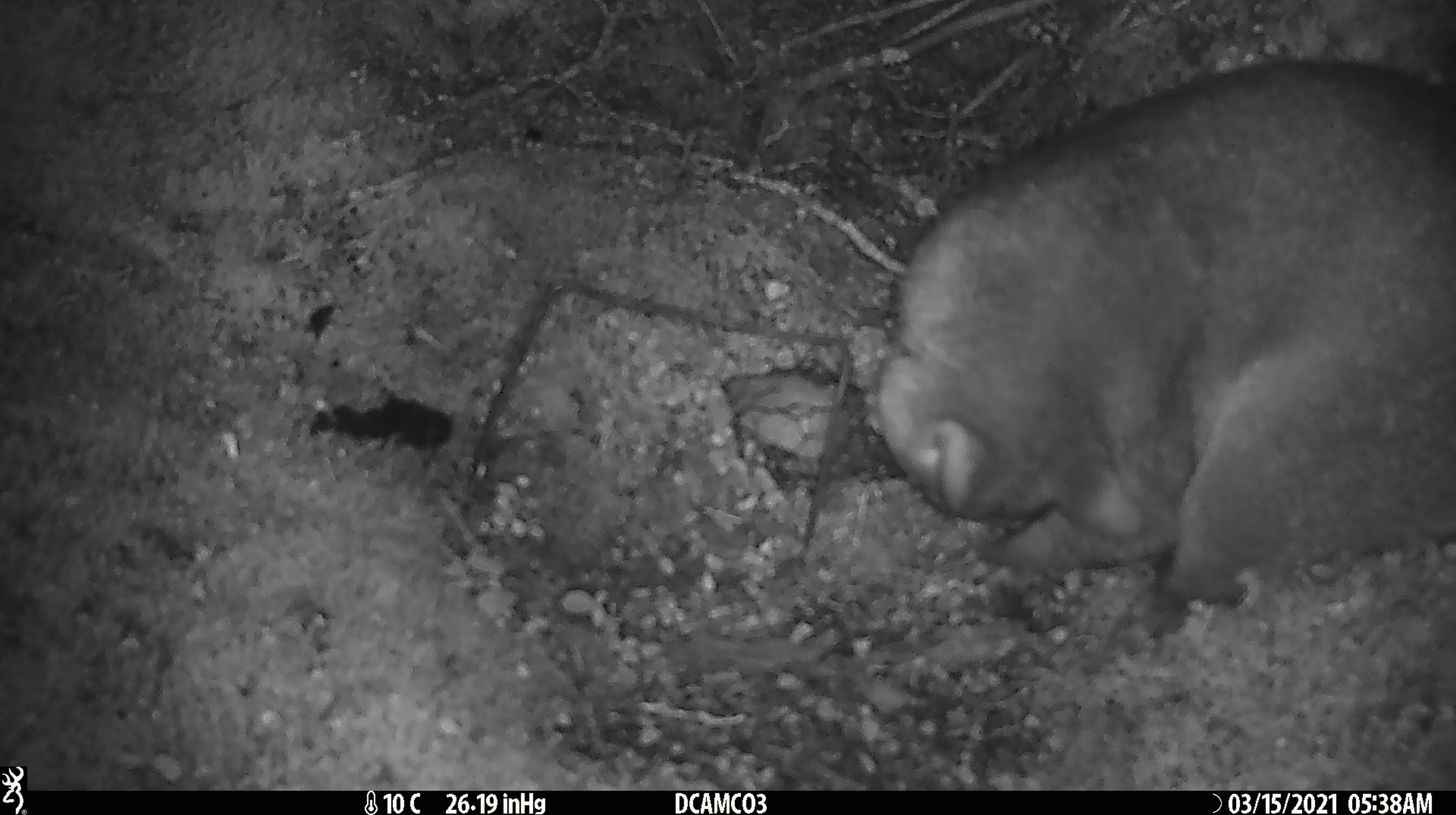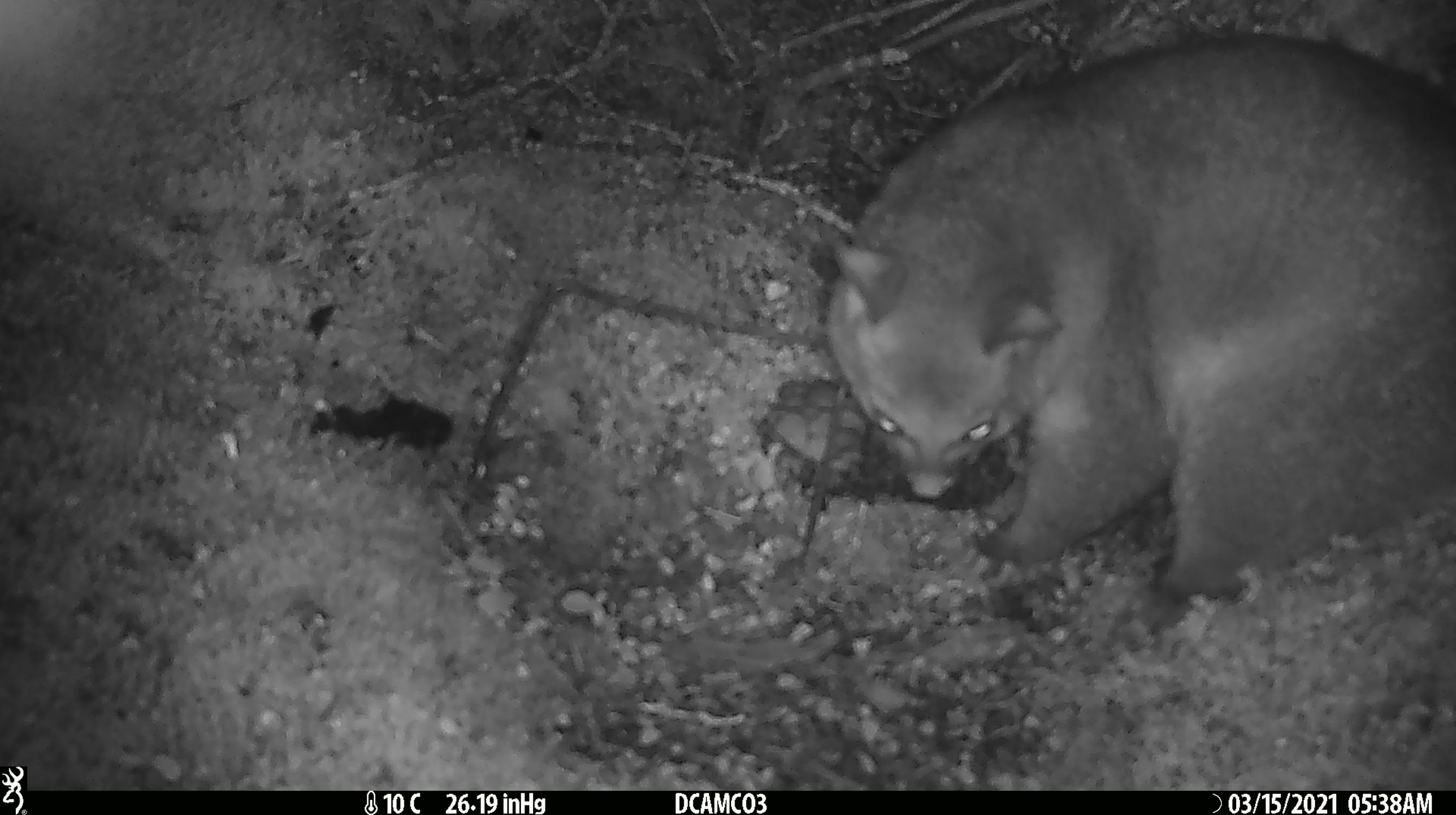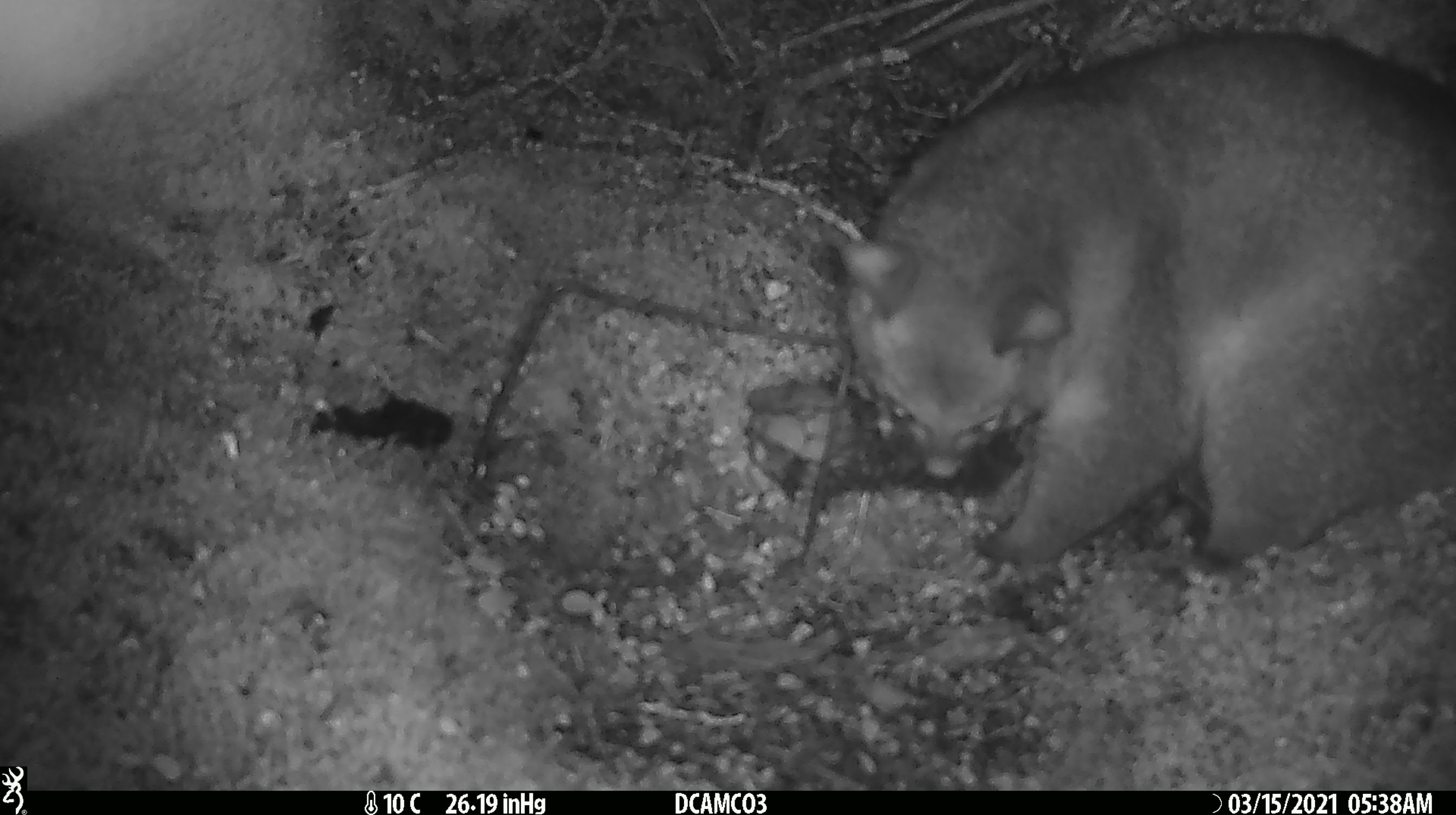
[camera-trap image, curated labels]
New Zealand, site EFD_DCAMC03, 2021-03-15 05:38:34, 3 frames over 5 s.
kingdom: Animalia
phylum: Chordata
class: Mammalia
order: Diprotodontia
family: Phalangeridae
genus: Trichosurus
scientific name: Trichosurus vulpecula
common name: common brushtail possum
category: possum